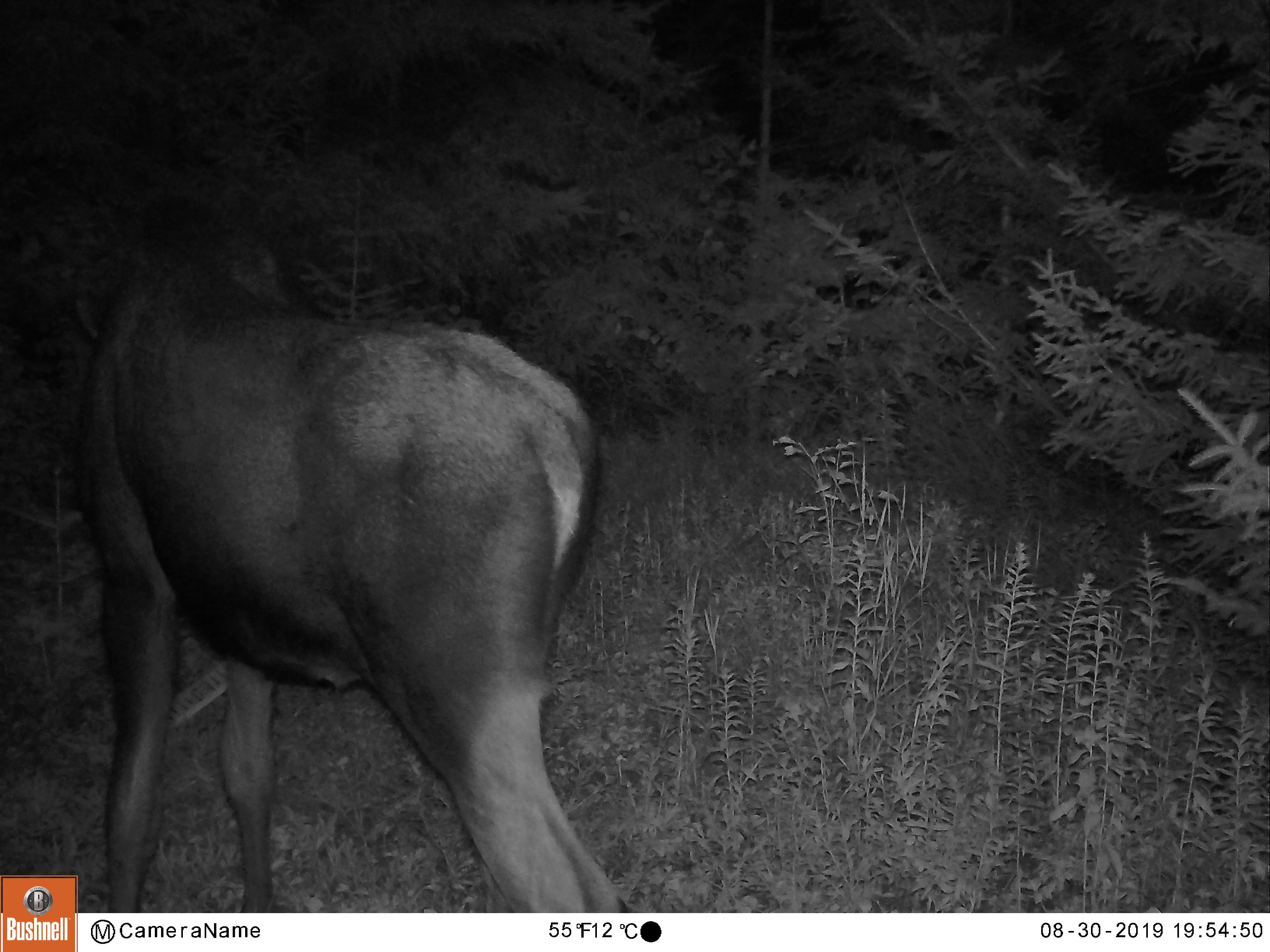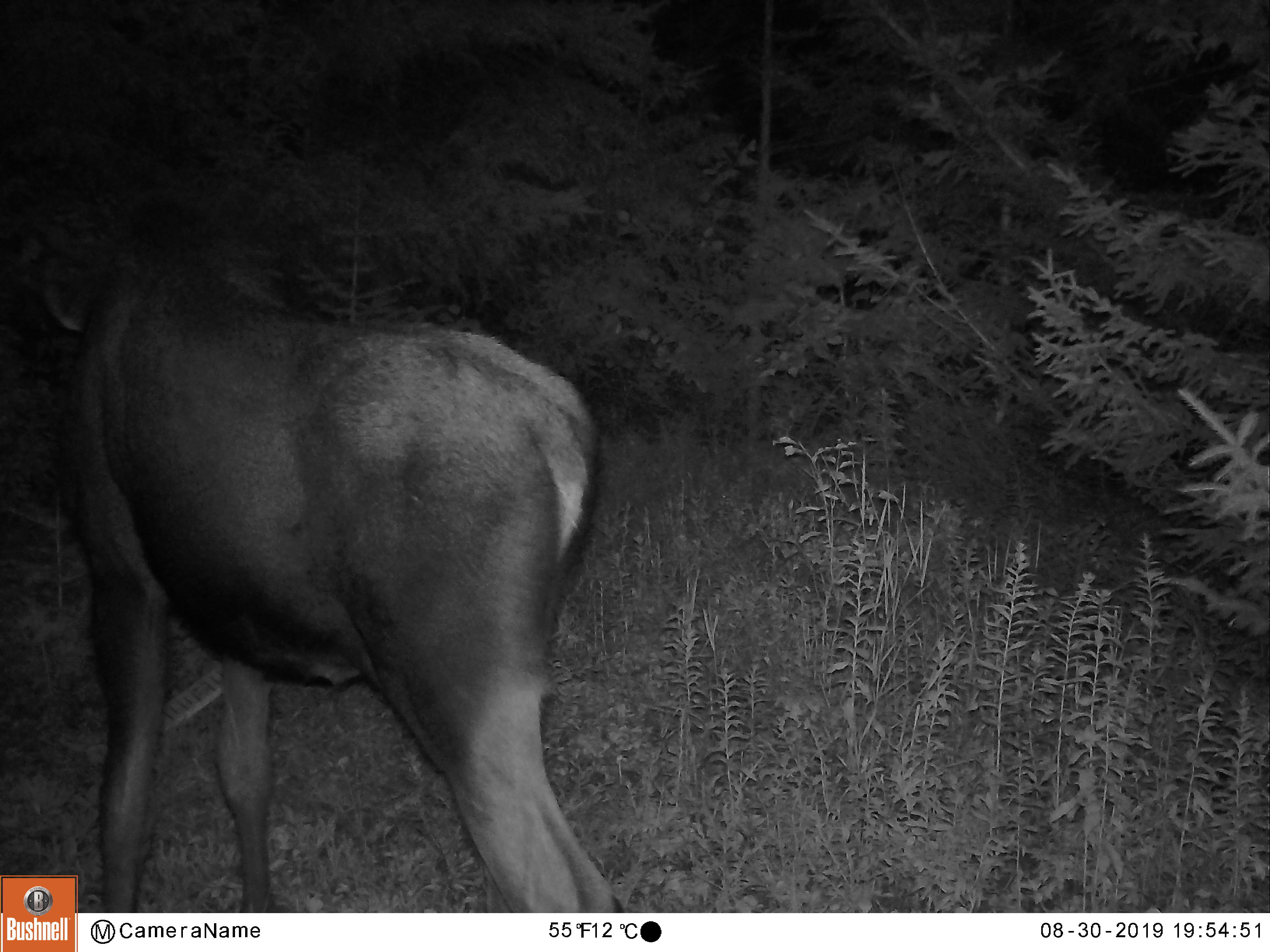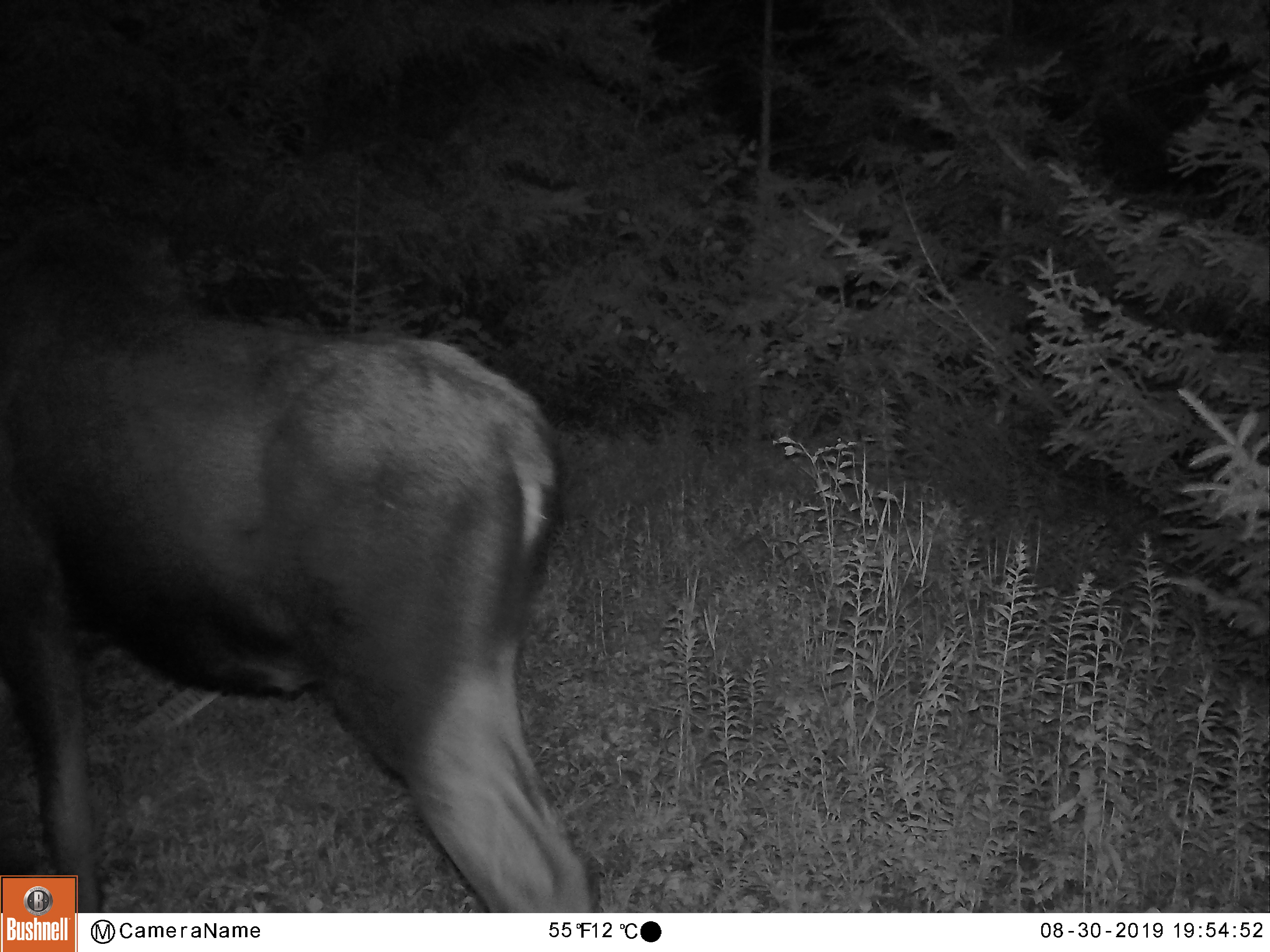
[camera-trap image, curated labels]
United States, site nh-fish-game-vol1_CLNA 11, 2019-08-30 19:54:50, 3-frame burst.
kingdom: Animalia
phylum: Chordata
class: Mammalia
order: Artiodactyla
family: Cervidae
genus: Alces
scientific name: Alces alces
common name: moose